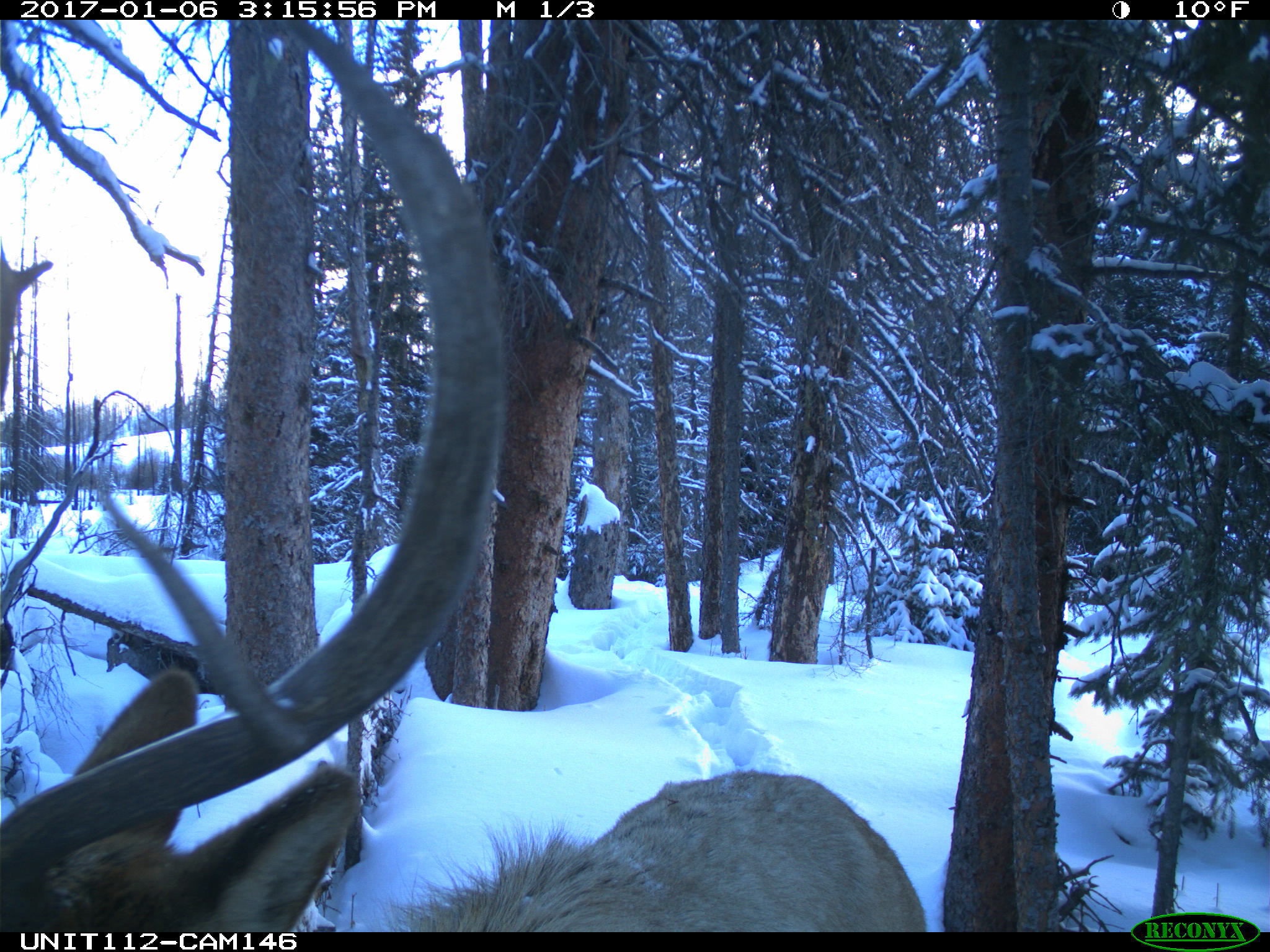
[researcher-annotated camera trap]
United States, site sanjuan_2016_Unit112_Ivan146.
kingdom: Animalia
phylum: Chordata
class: Mammalia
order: Artiodactyla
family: Cervidae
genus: Cervus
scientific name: Cervus elaphus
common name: red deer